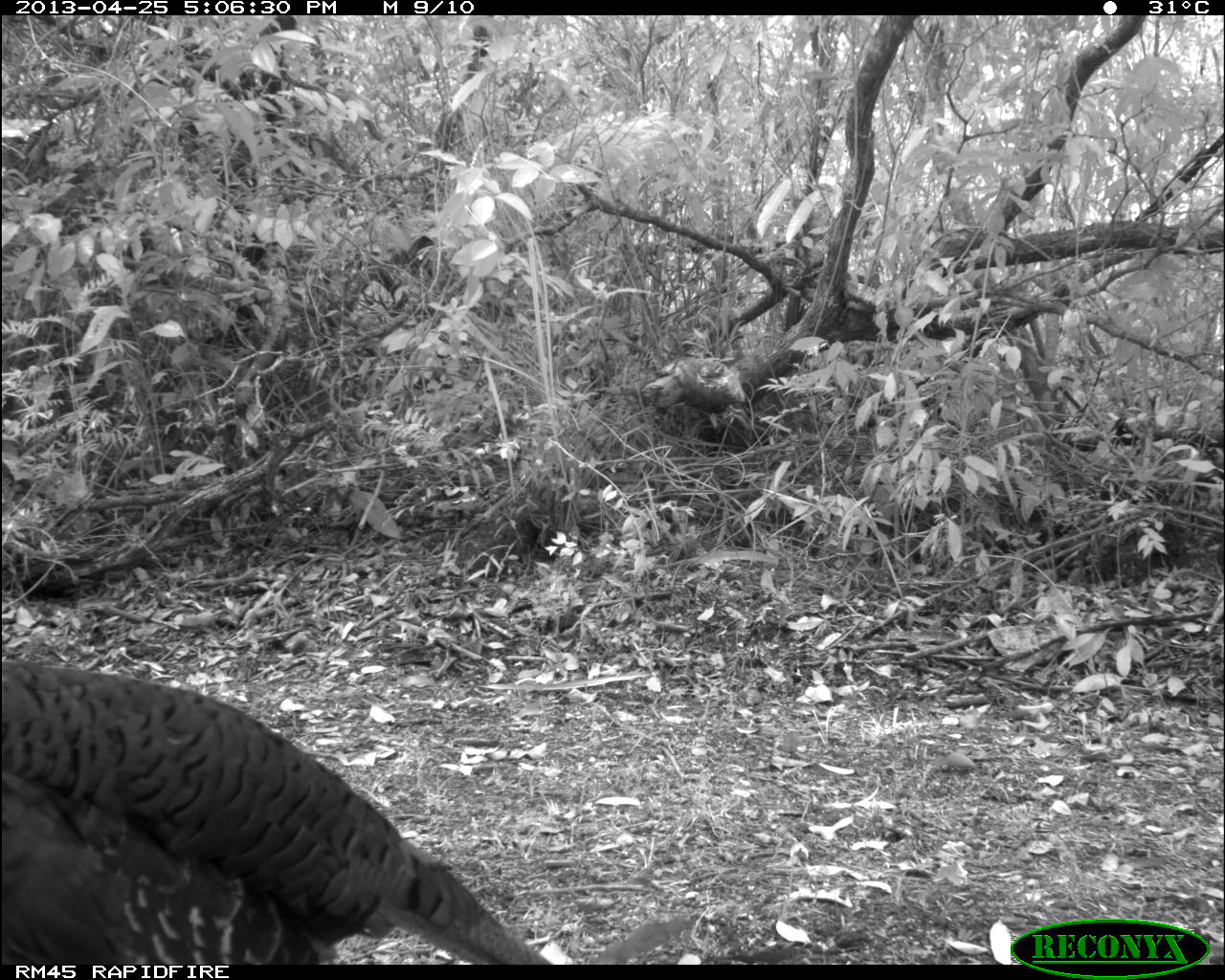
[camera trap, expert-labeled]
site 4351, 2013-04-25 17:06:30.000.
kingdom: Animalia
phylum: Chordata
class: Aves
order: Galliformes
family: Phasianidae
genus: Meleagris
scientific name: Meleagris ocellata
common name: ocellated turkey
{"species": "Meleagris ocellata (ocellated turkey)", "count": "3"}